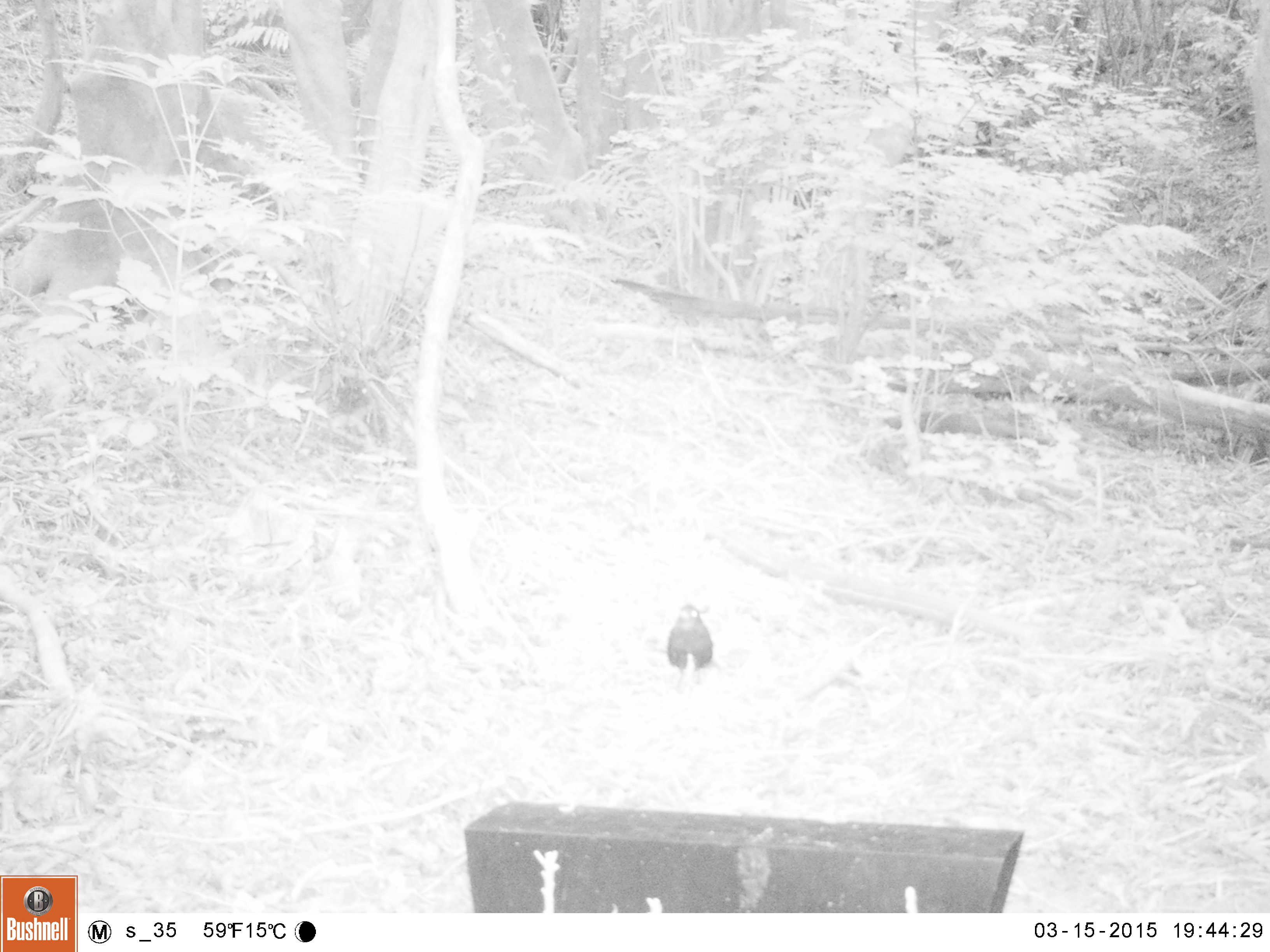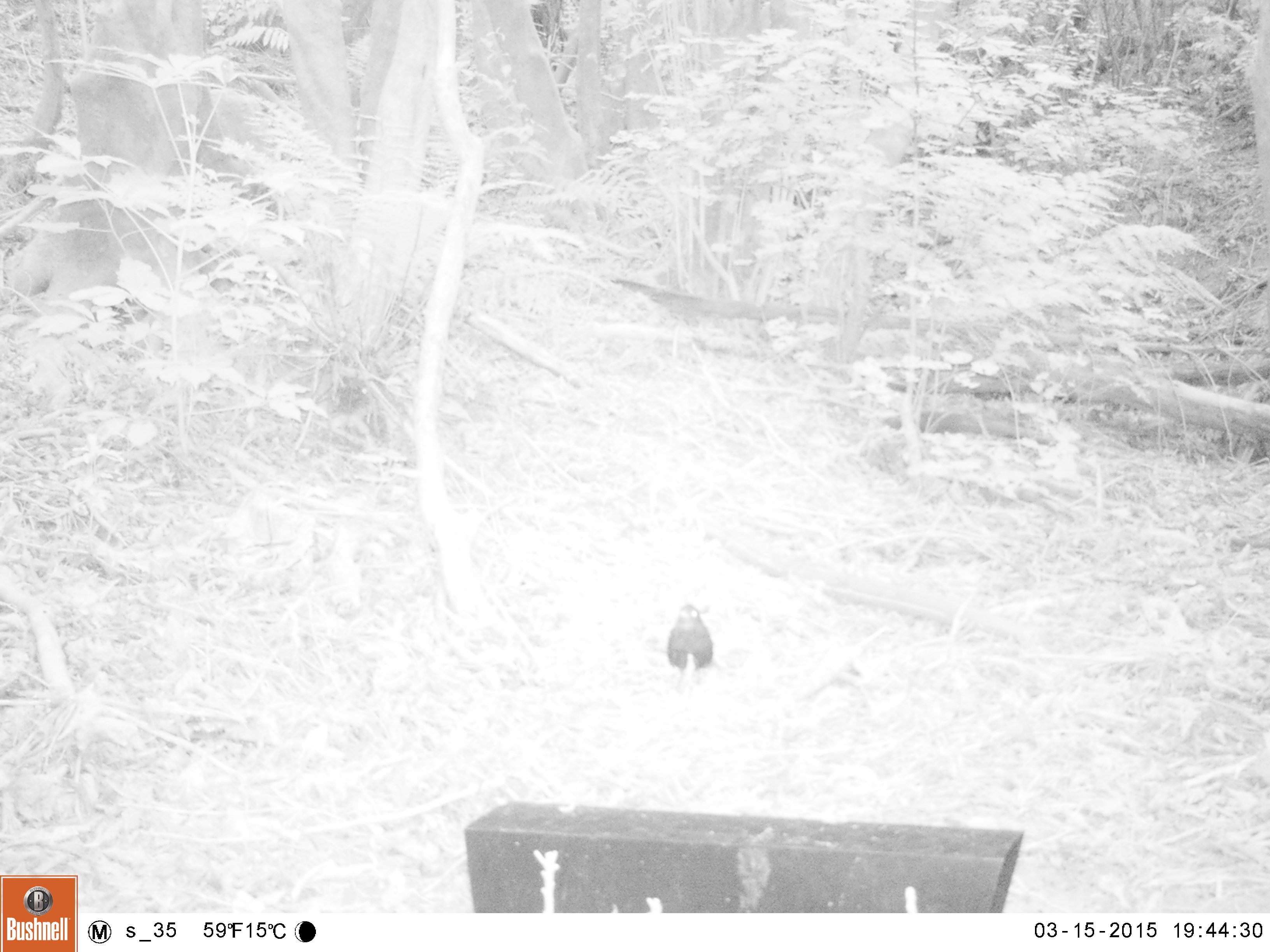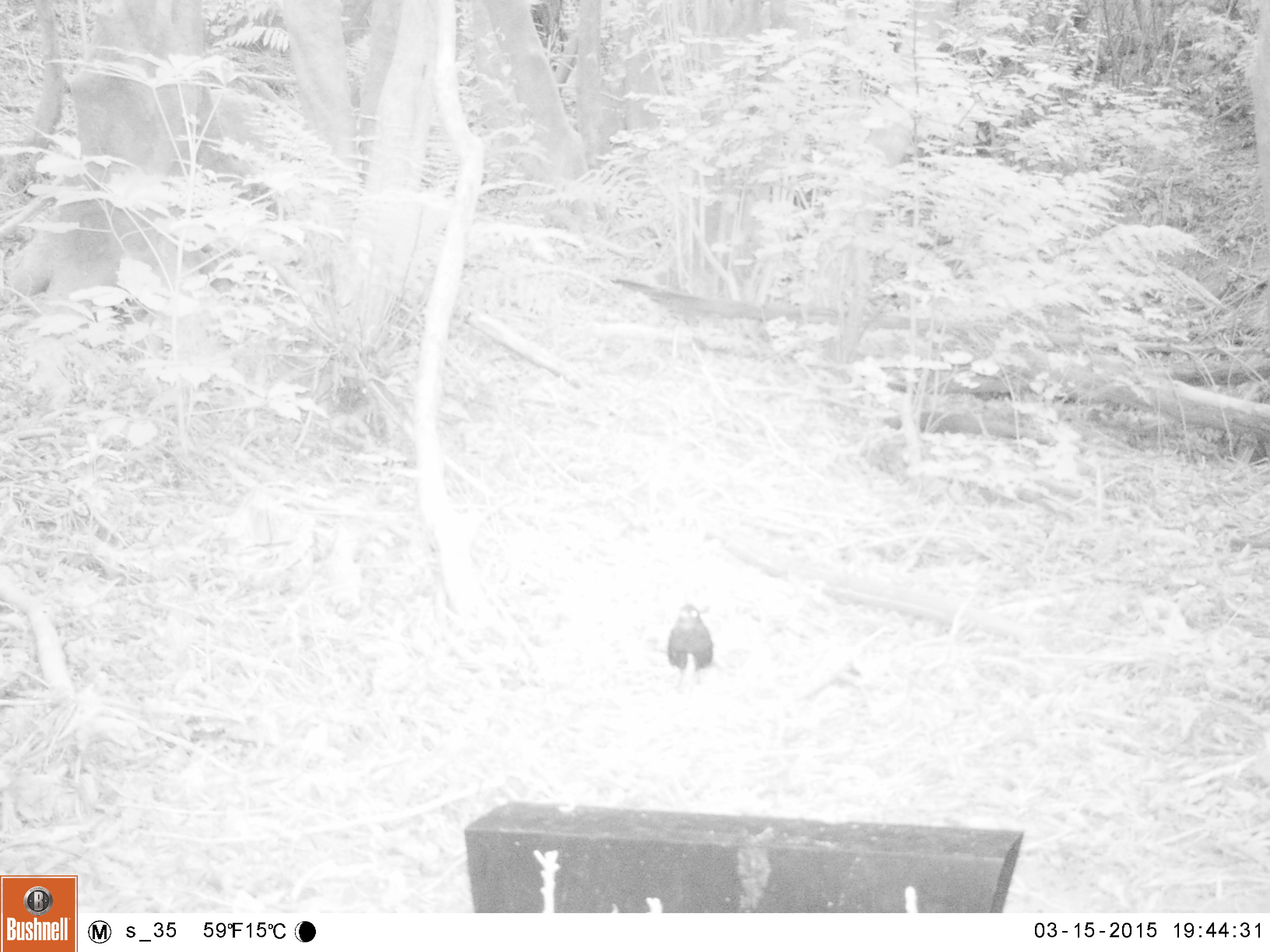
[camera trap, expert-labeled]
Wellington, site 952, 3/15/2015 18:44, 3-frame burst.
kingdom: Animalia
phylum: Chordata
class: Aves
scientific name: Aves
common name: bird